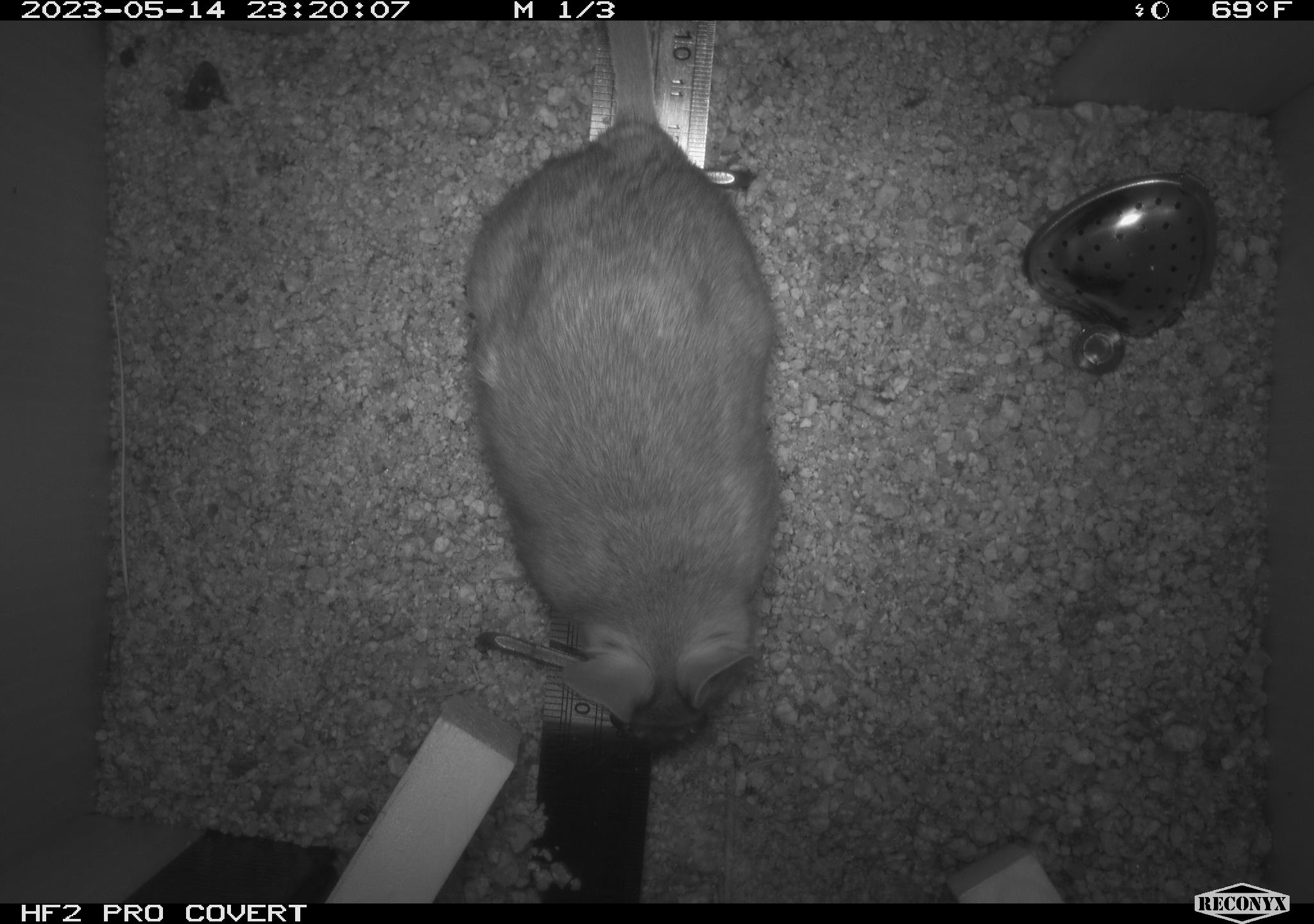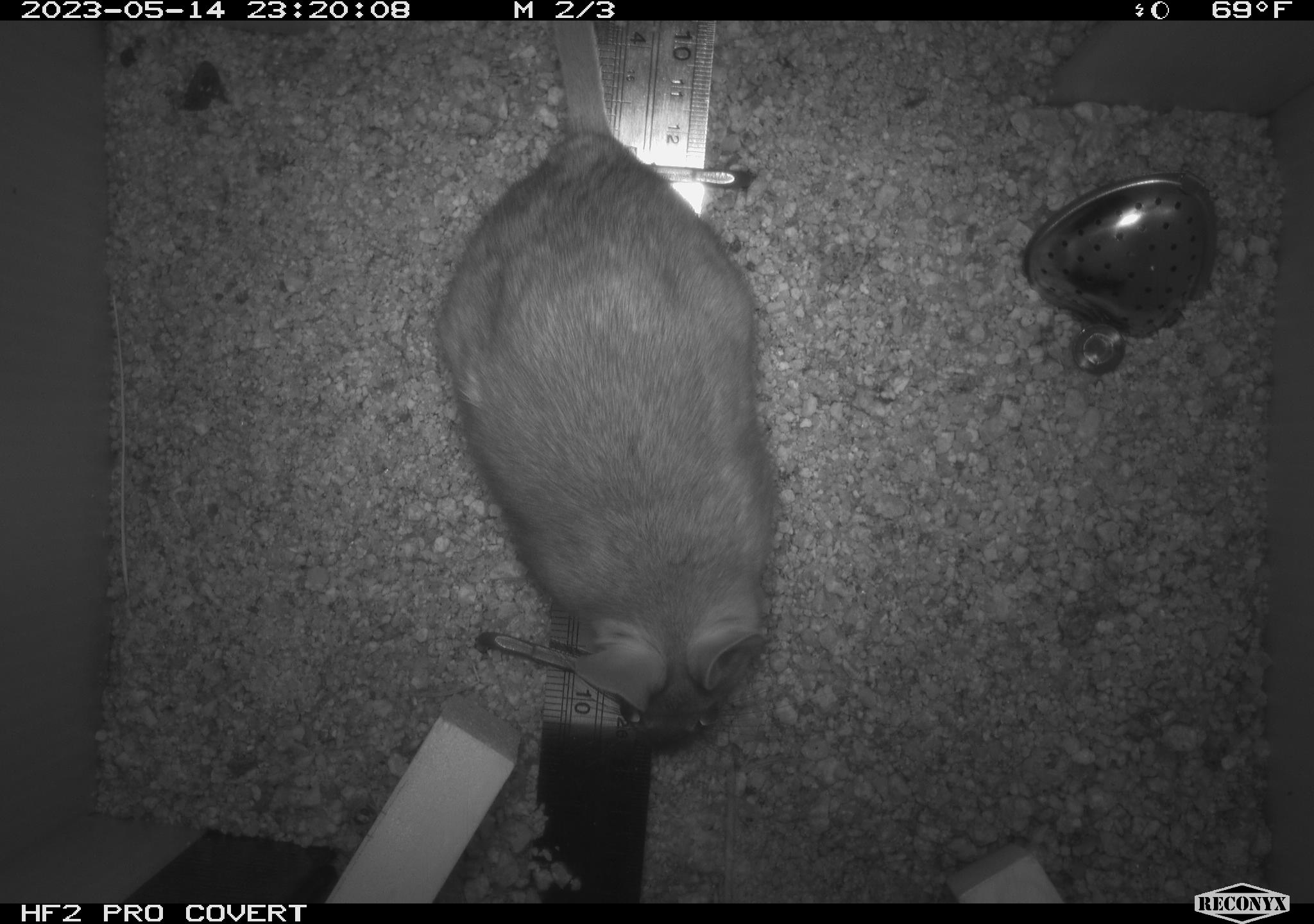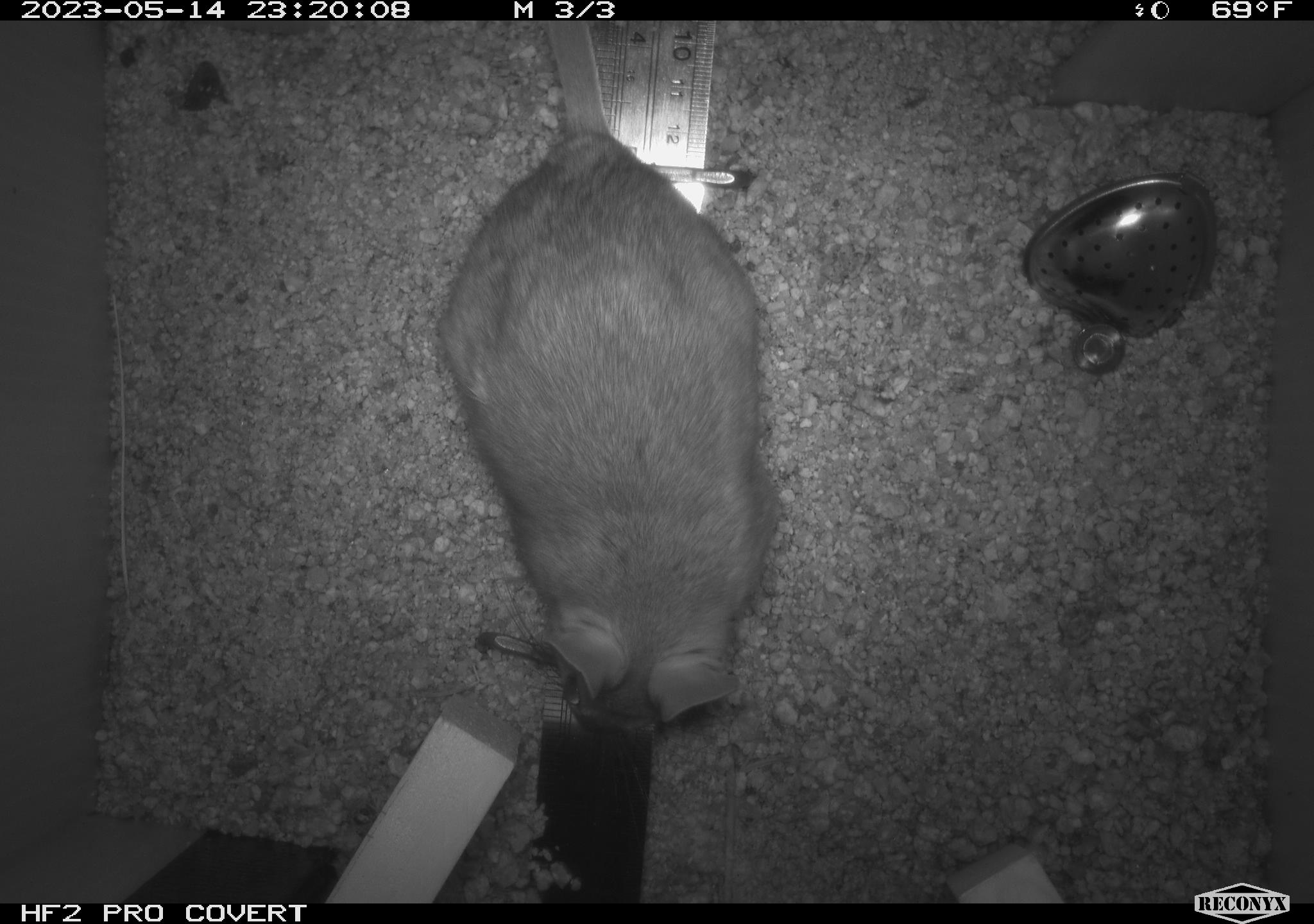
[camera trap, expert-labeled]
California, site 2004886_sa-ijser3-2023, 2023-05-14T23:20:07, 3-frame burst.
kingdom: Animalia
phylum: Chordata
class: Mammalia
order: Rodentia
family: Cricetidae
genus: Neotoma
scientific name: Neotoma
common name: pack rat or woodrat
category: neotoma species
Neotoma species (pack rat or woodrat) (Neotoma).